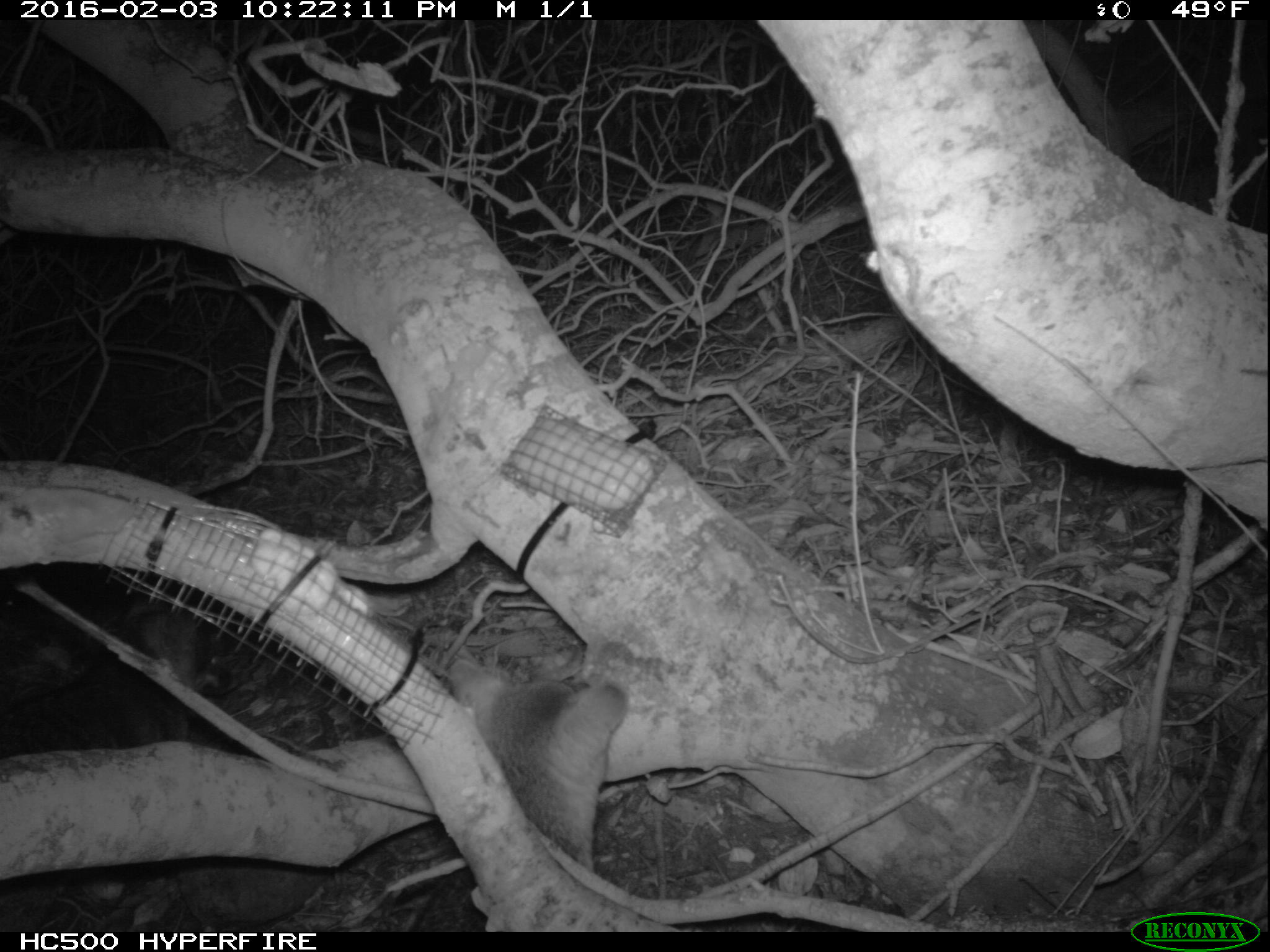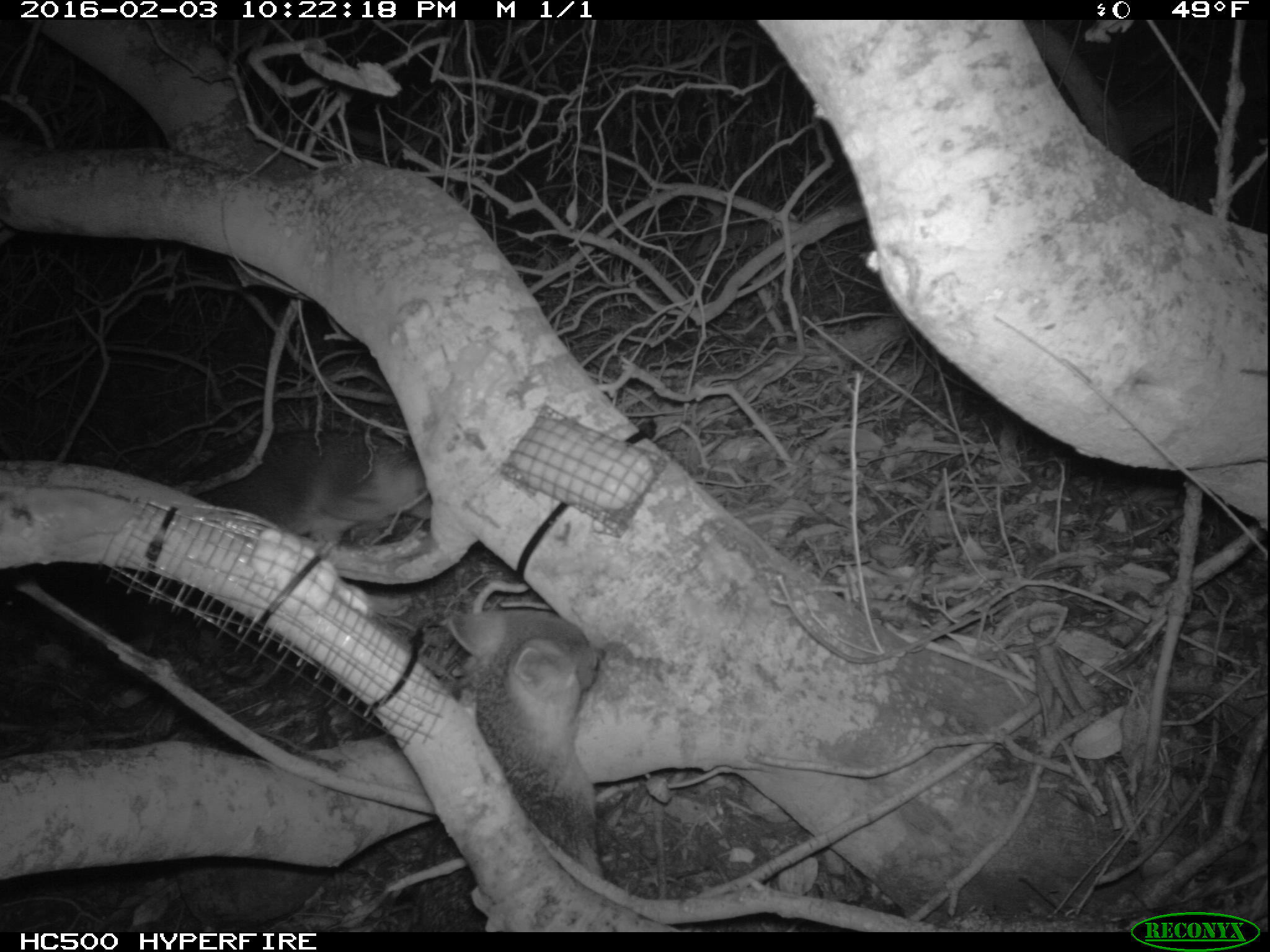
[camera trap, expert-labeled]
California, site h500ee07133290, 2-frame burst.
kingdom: Animalia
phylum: Chordata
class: Mammalia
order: Carnivora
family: Canidae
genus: Urocyon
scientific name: Urocyon littoralis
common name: island fox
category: fox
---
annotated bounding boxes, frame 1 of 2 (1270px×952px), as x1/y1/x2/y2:
fox: 404/659/626/933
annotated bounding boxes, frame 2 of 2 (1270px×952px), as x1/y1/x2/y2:
fox: 407/609/599/933; 170/429/432/545